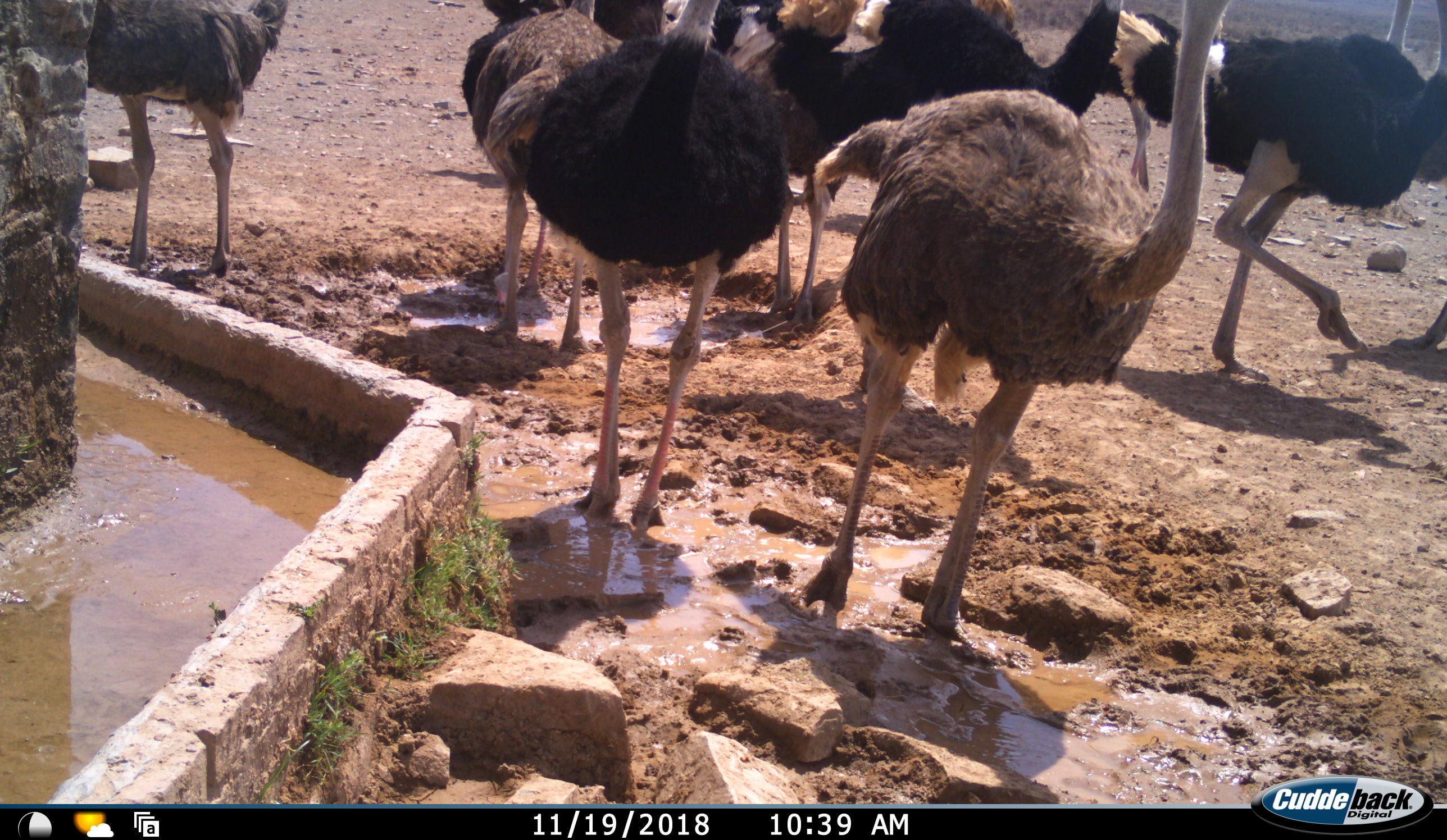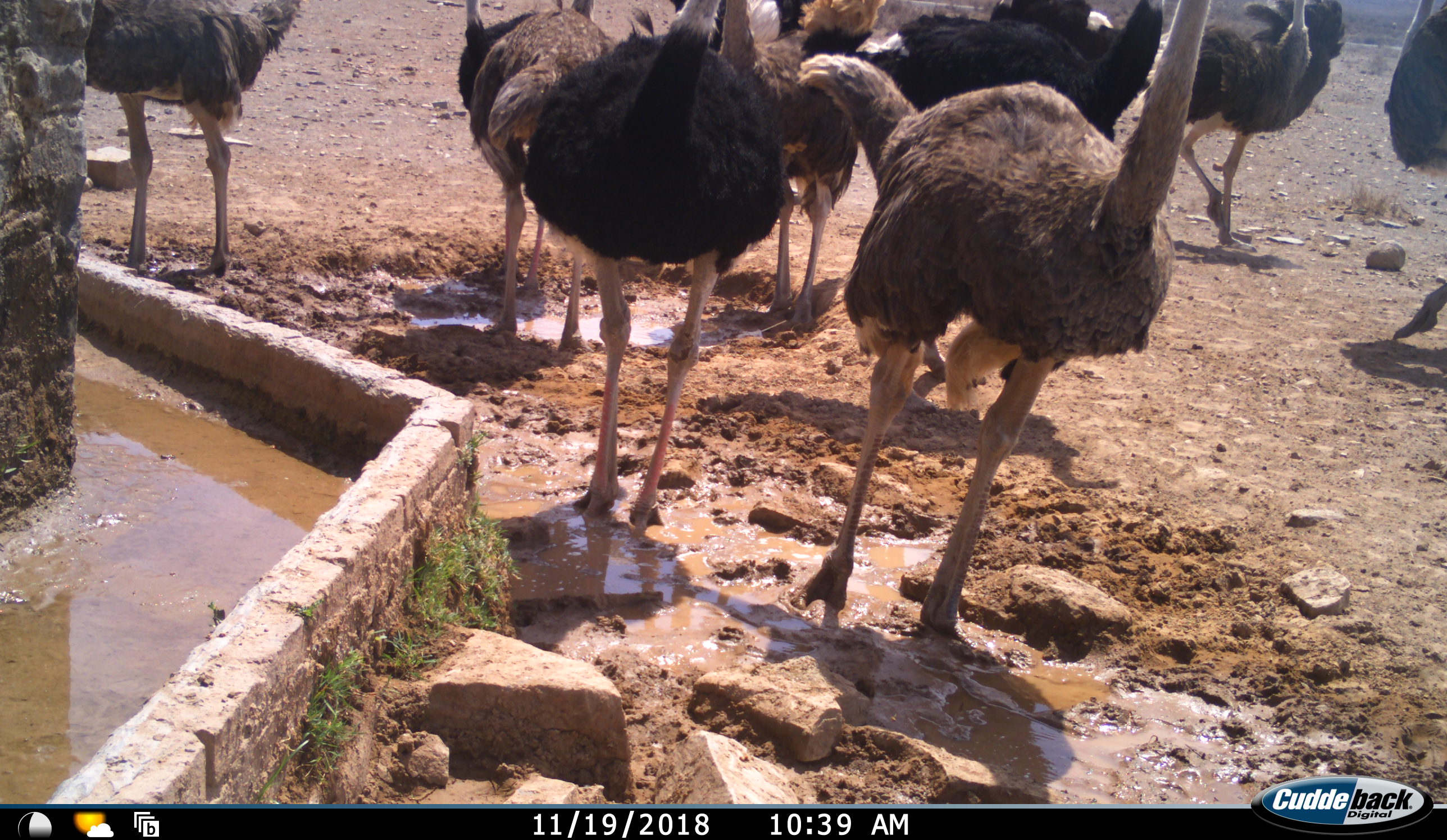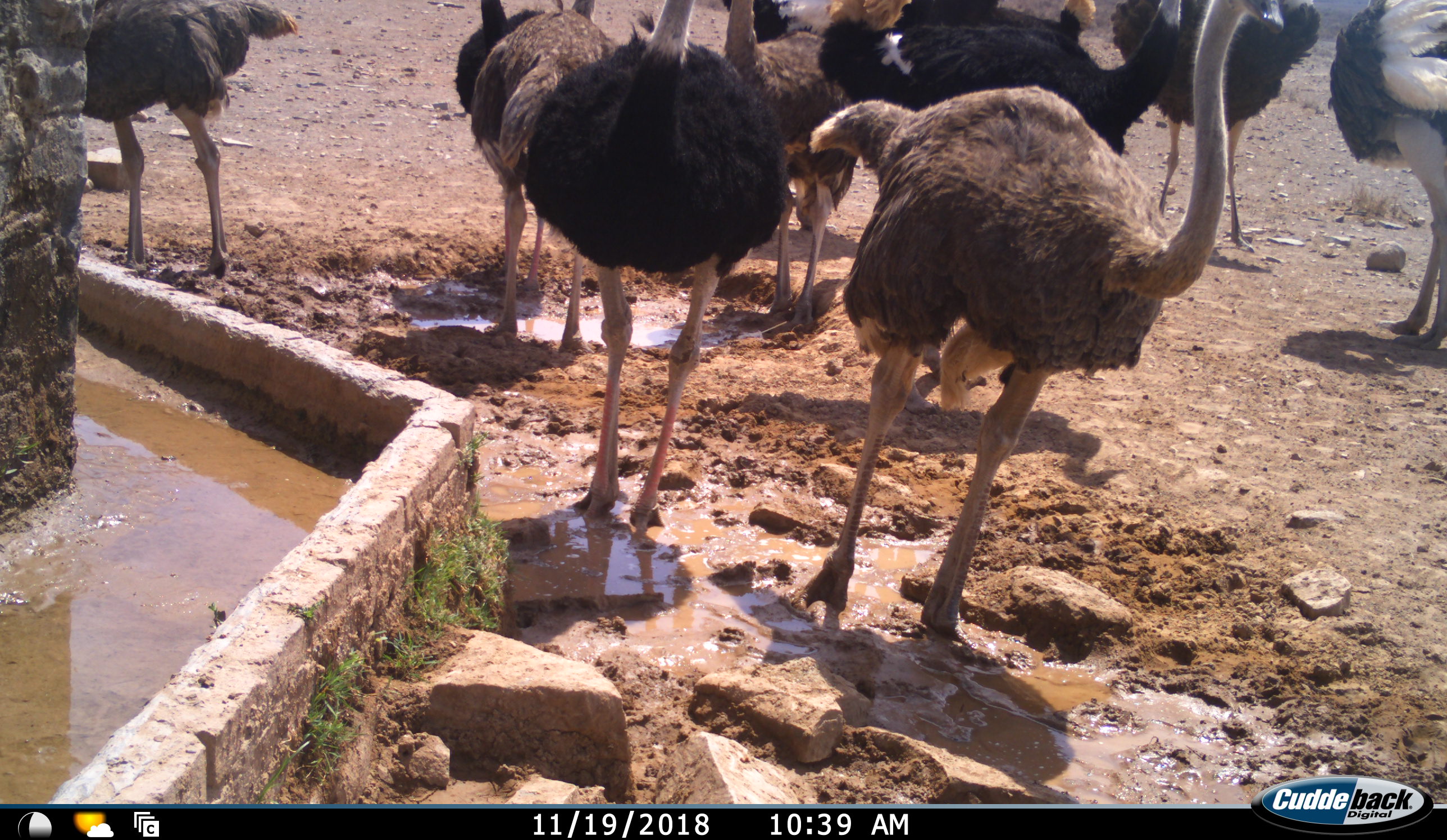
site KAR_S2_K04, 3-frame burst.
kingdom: Animalia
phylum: Chordata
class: Aves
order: Struthioniformes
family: Struthionidae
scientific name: Struthionidae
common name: ostrich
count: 10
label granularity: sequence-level